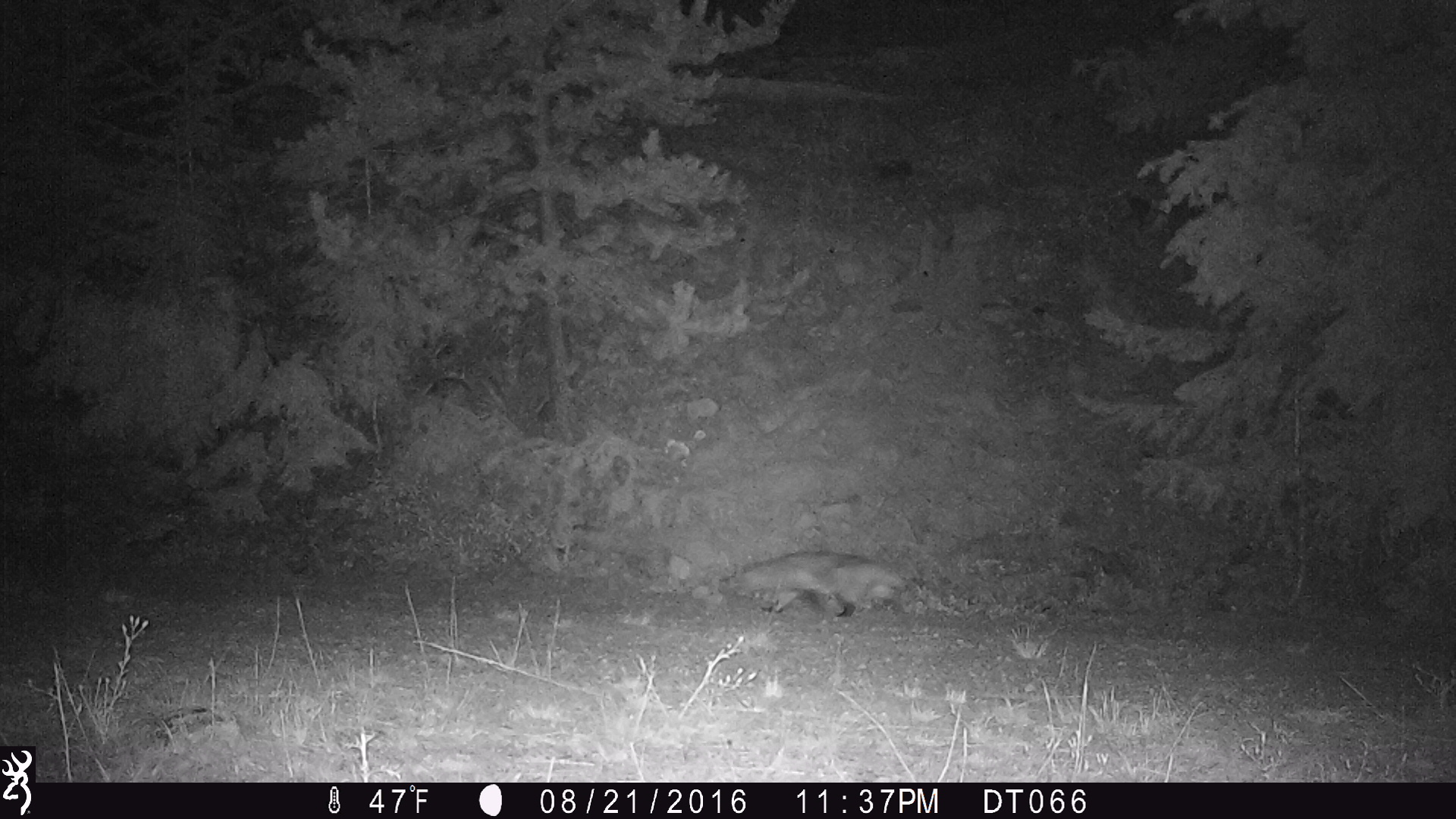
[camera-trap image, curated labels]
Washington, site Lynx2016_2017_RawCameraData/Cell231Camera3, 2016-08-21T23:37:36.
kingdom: Animalia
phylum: Chordata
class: Mammalia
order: Carnivora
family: Mustelidae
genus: Taxidea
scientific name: Taxidea taxus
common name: american badger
Taxidea taxus (american badger). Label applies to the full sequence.